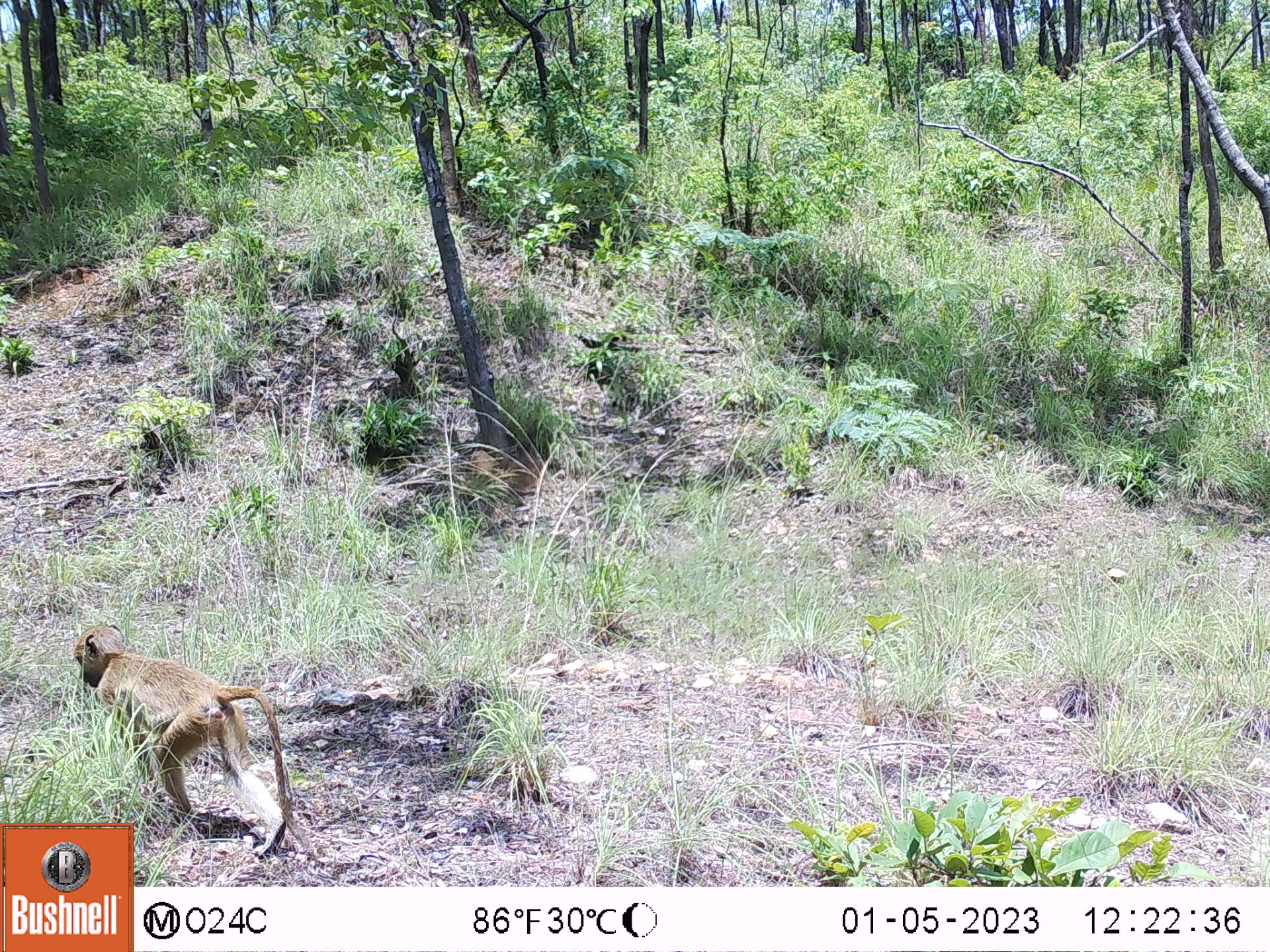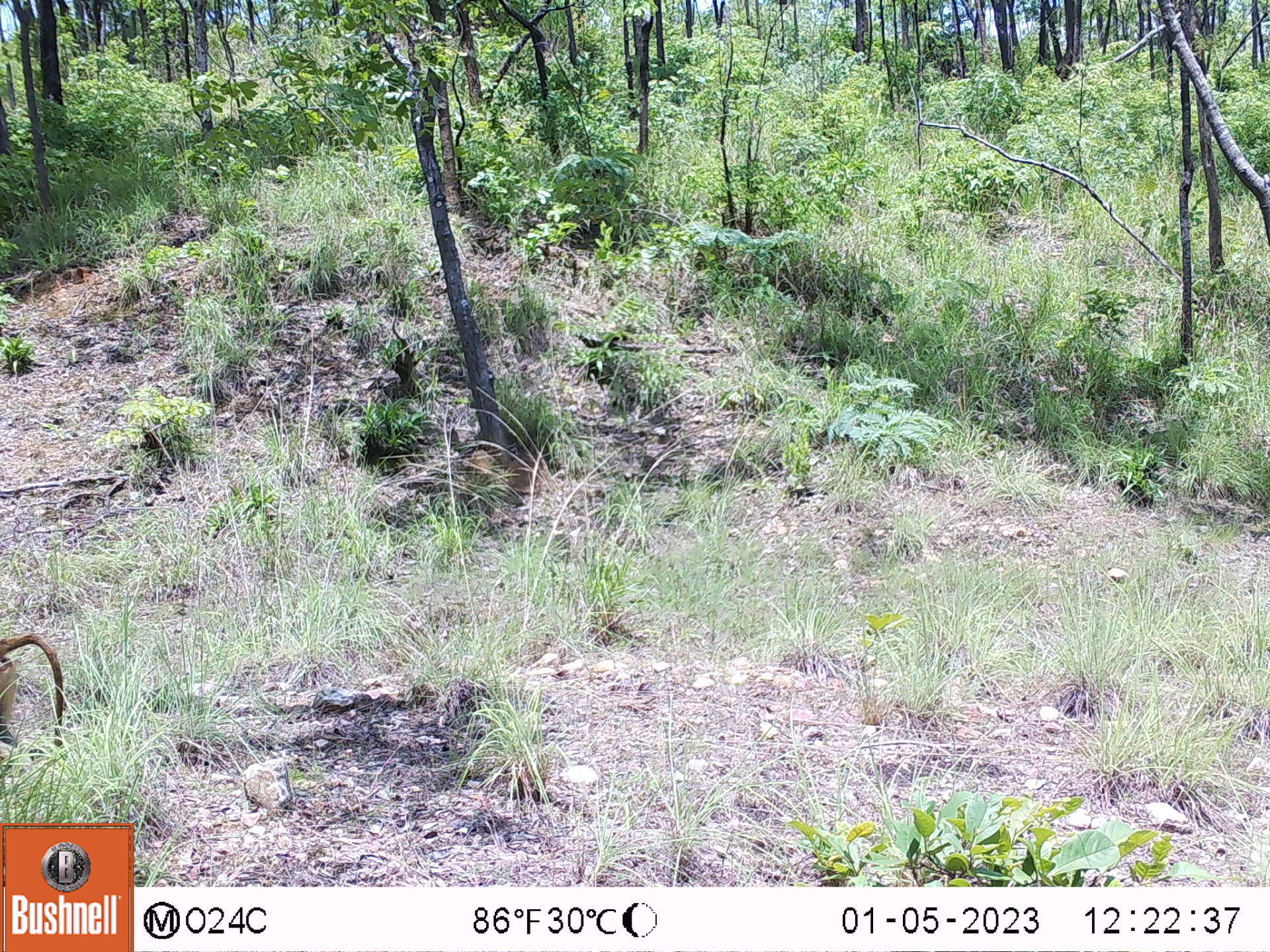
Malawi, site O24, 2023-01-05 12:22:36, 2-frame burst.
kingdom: Animalia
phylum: Chordata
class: Mammalia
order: Primates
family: Cercopithecidae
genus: Papio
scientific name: Papio cynocephalus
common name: yellow baboon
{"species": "yellow baboon (Papio cynocephalus)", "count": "1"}